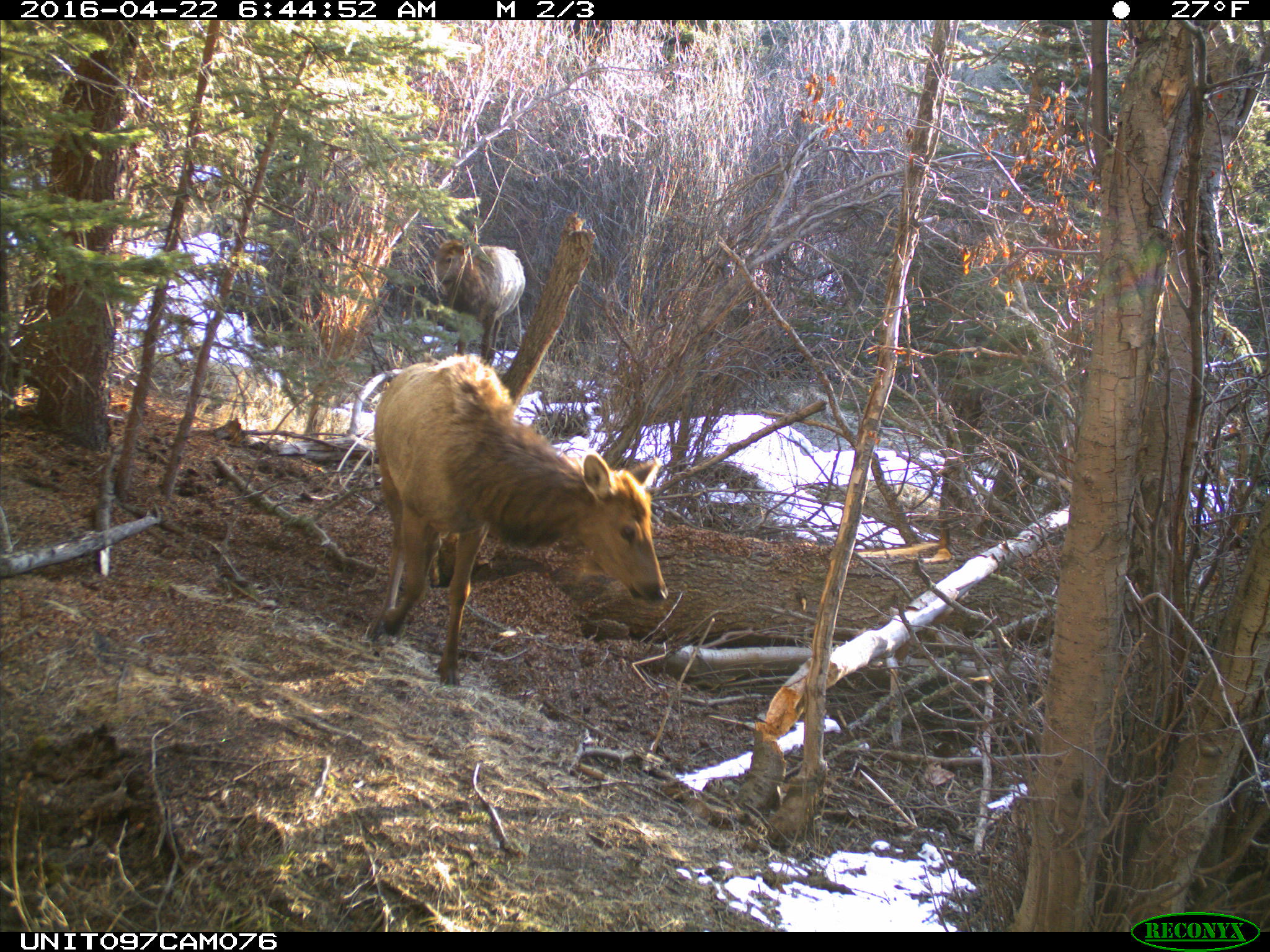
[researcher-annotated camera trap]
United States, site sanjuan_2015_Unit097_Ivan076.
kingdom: Animalia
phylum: Chordata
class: Mammalia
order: Artiodactyla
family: Cervidae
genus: Cervus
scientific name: Cervus elaphus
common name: red deer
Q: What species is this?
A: Cervus elaphus (red deer).